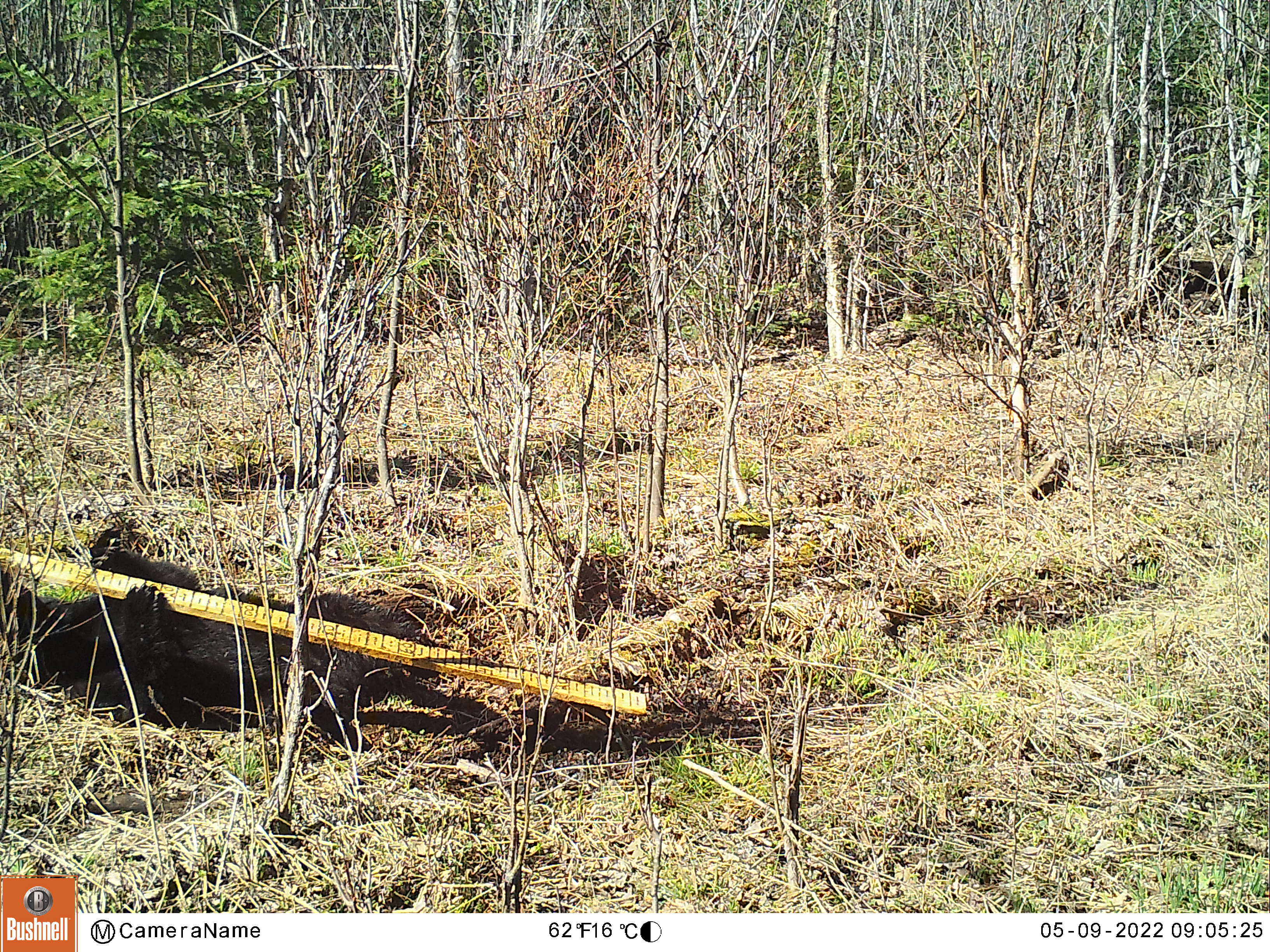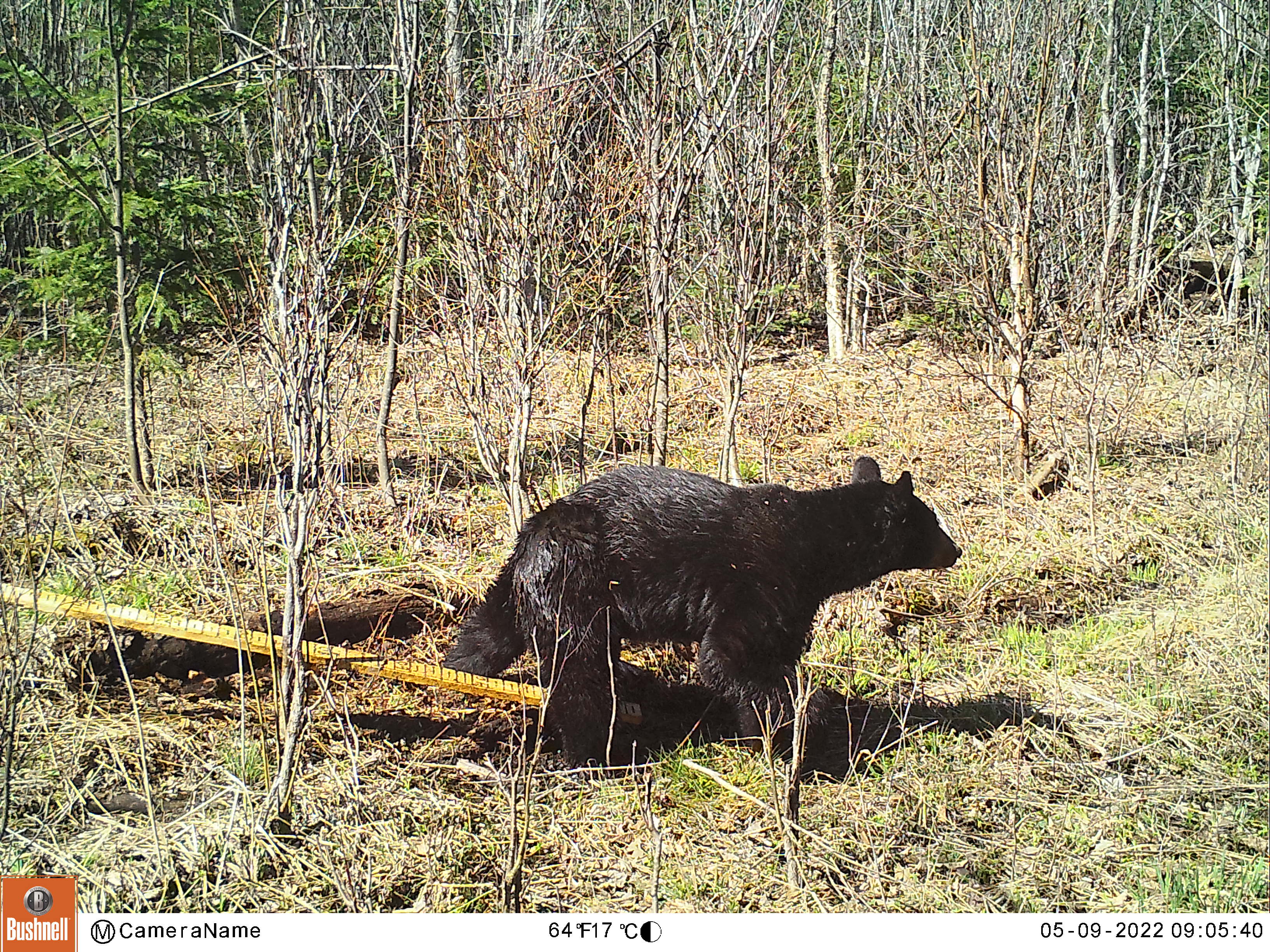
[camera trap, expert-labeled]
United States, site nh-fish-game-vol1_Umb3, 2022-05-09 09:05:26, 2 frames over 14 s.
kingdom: Animalia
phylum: Chordata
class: Mammalia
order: Carnivora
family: Ursidae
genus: Ursus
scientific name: Ursus americanus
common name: black bear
Black bear (Ursus americanus).